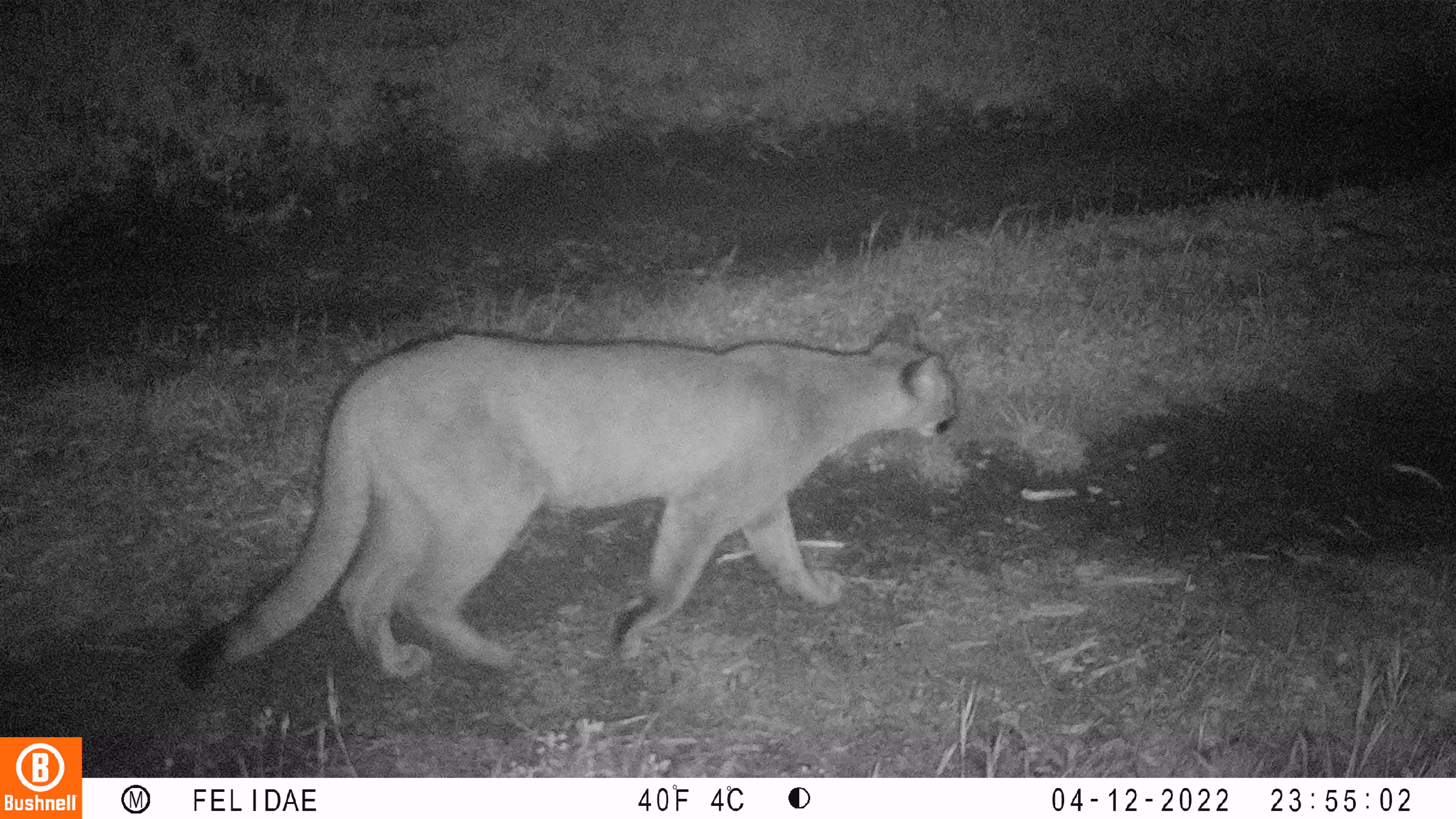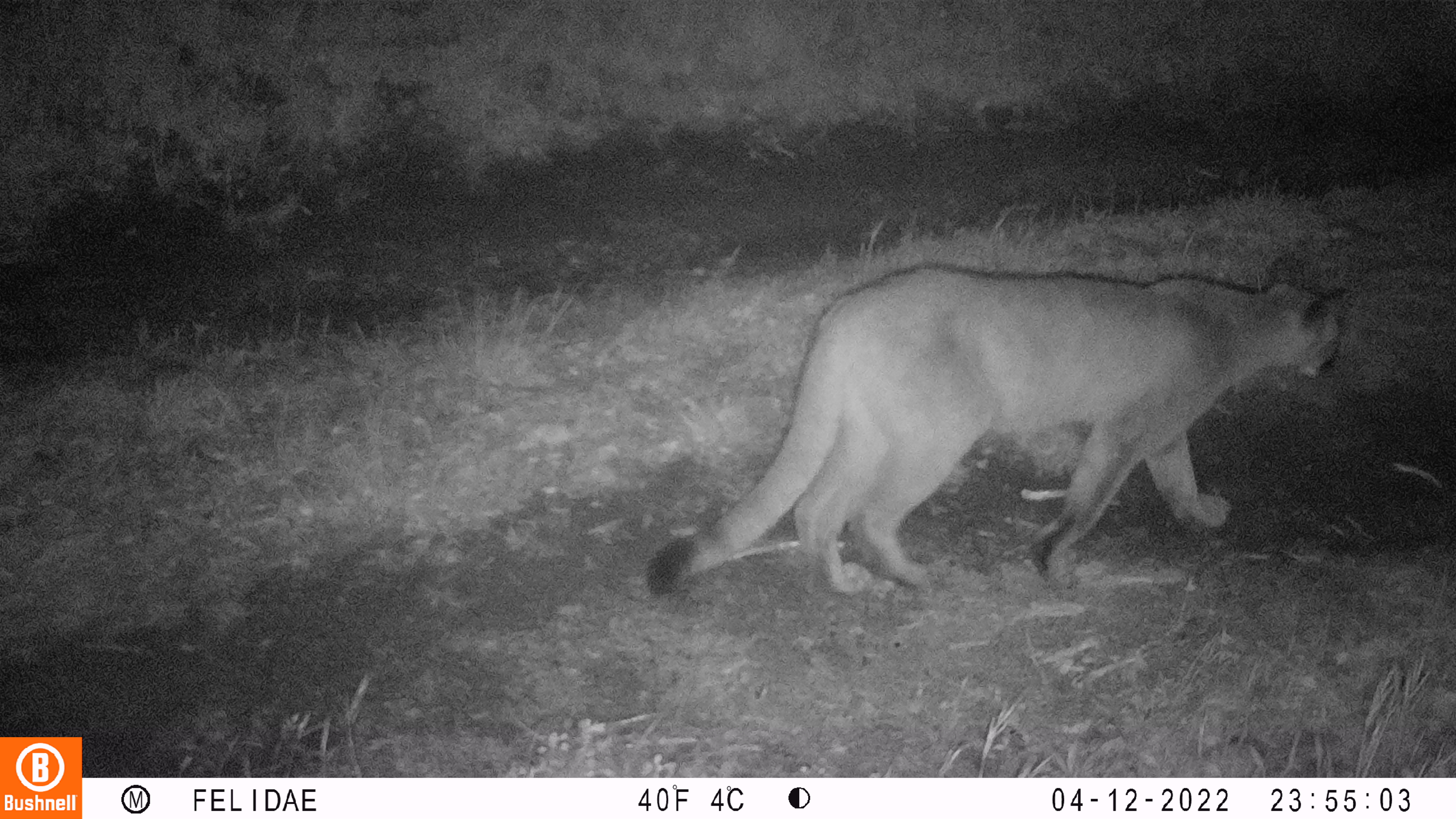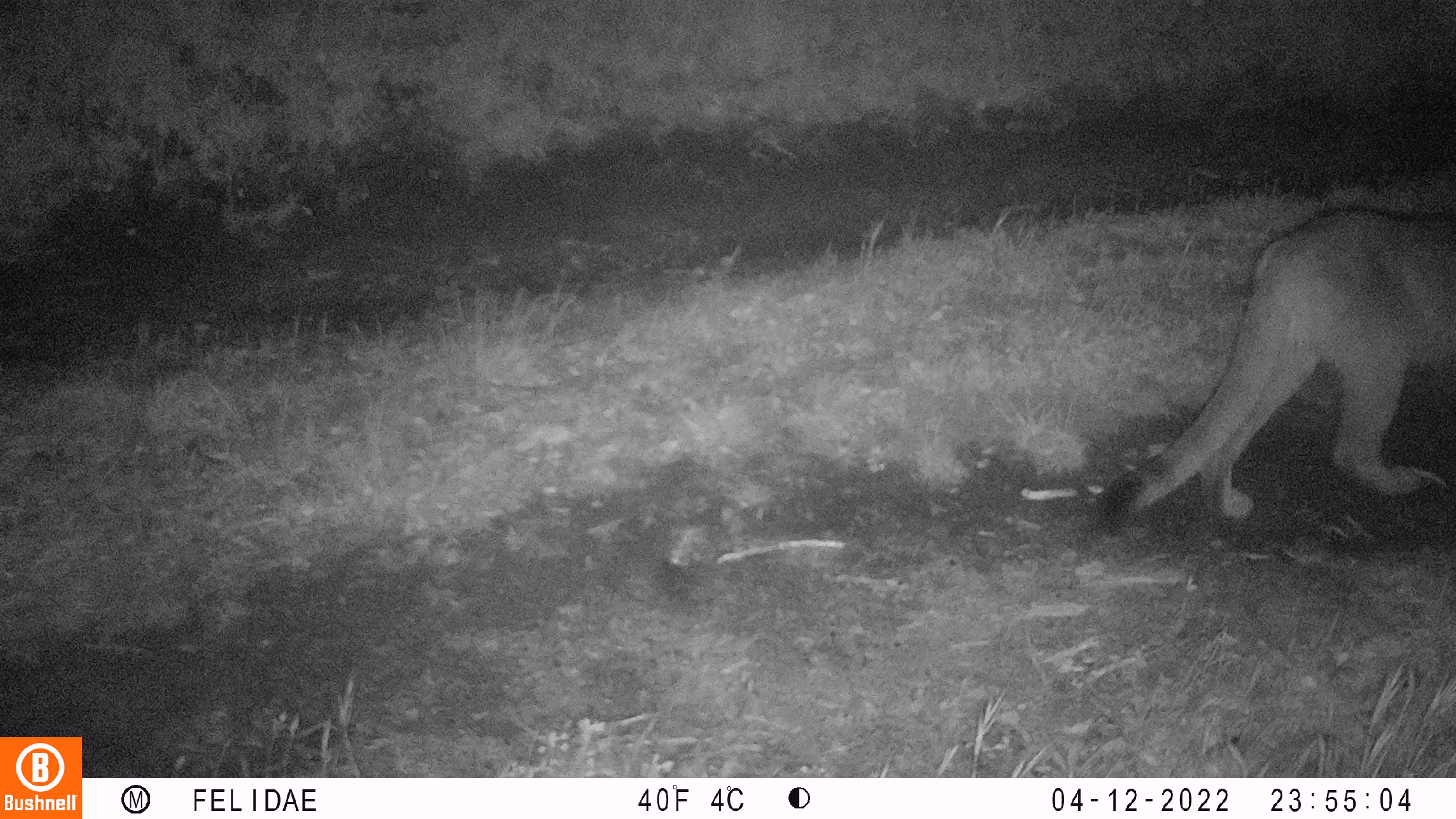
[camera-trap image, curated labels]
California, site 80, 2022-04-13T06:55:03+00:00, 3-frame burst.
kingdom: Animalia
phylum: Chordata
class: Mammalia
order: Carnivora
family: Felidae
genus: Puma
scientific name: Puma concolor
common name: puma